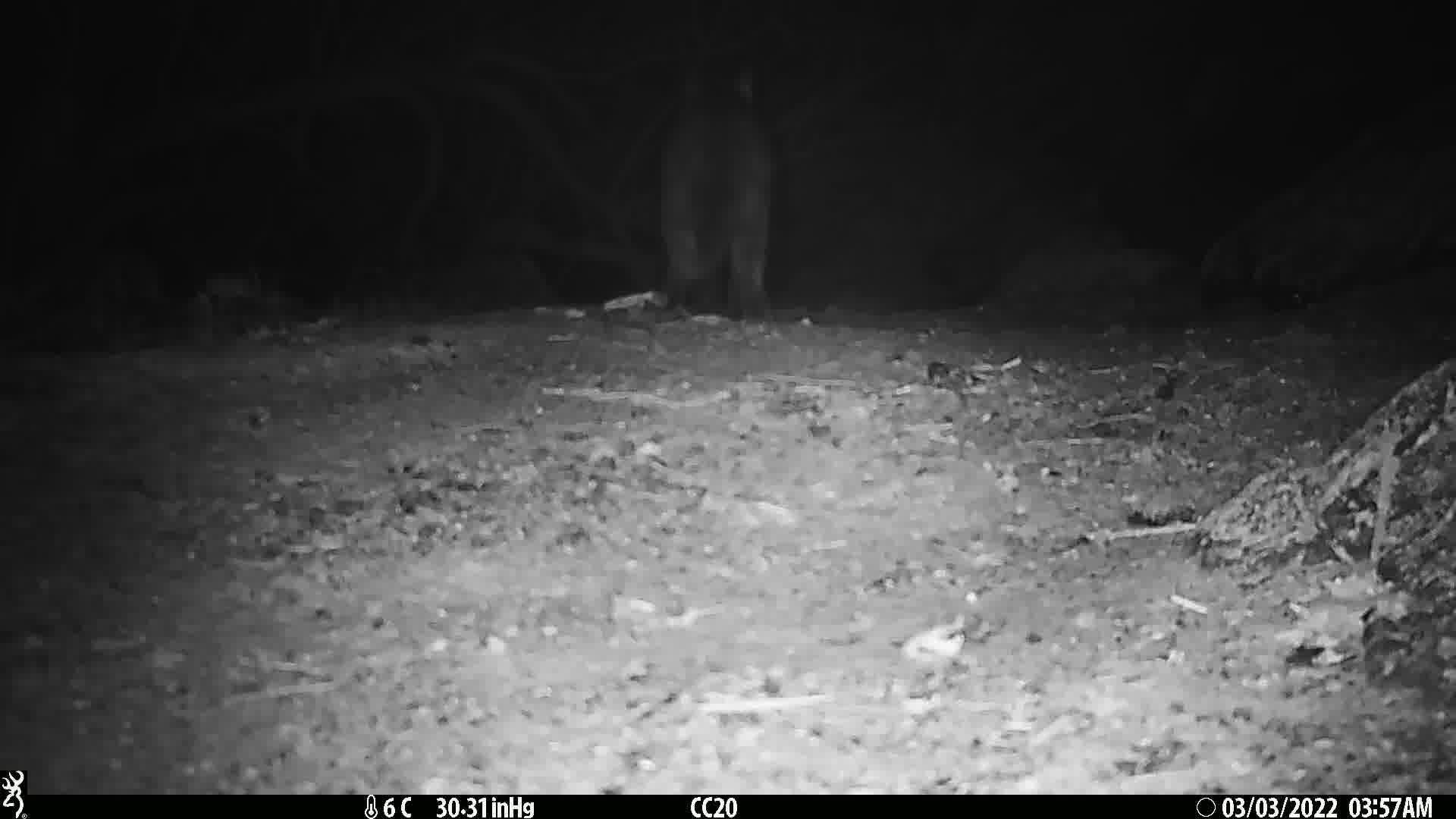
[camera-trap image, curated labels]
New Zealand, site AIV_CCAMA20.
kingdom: Animalia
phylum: Chordata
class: Mammalia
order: Carnivora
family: Felidae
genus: Felis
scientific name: Felis catus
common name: domestic cat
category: cat